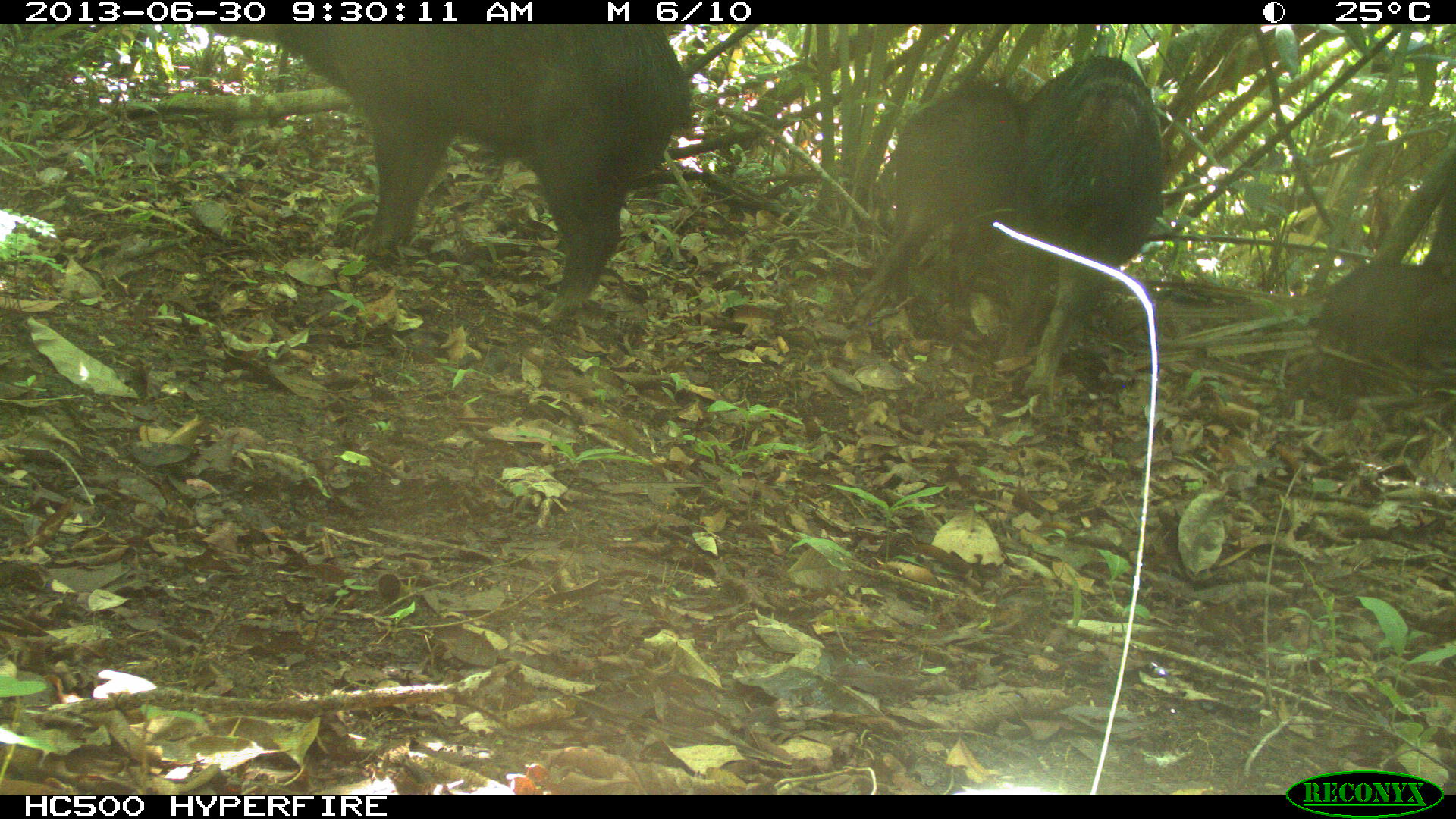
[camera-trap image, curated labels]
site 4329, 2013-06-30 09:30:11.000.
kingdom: Animalia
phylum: Chordata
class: Mammalia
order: Artiodactyla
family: Tayassuidae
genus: Tayassu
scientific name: Tayassu pecari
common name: white-lipped peccary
Tayassu pecari (white-lipped peccary), count 5.